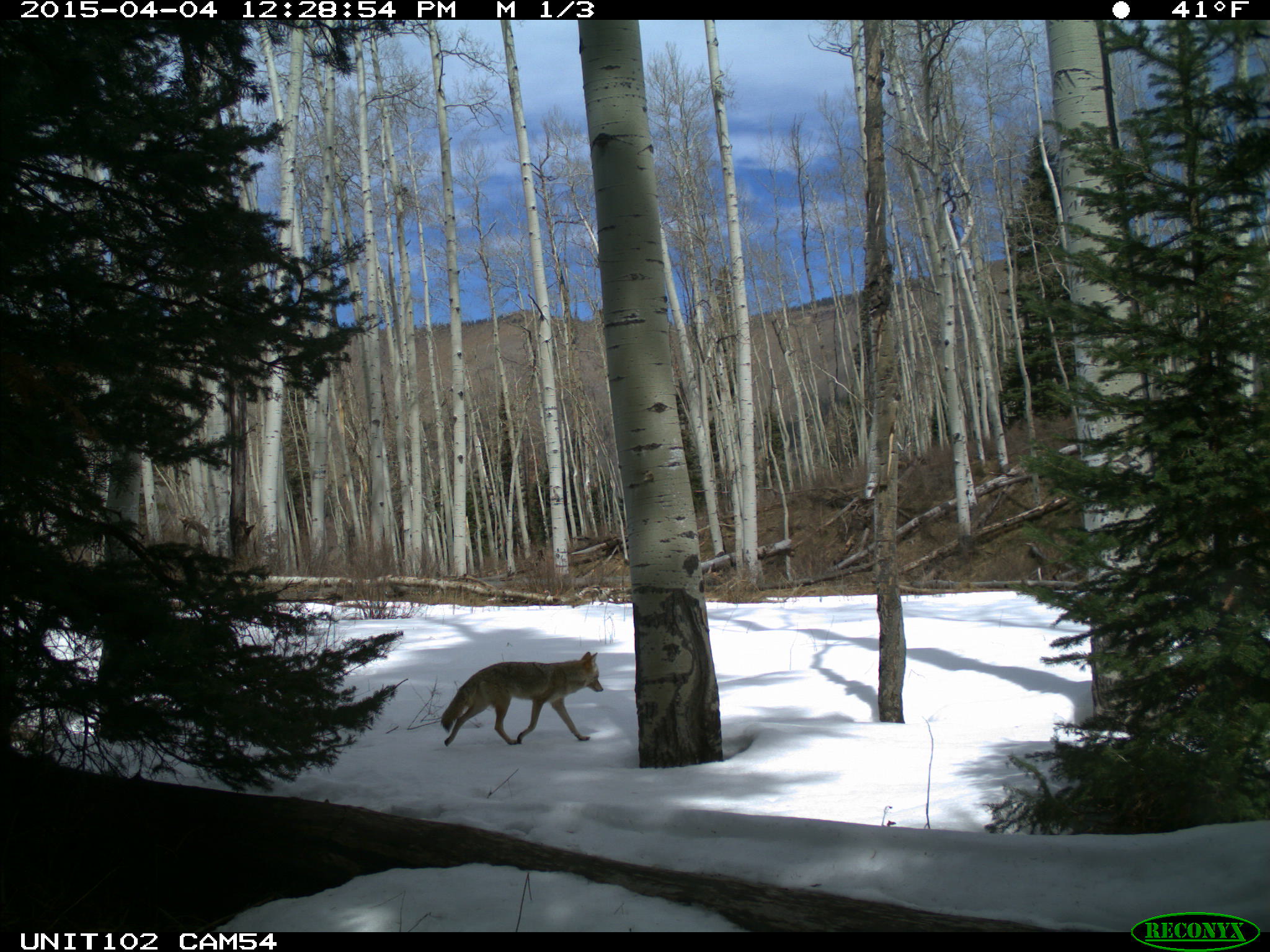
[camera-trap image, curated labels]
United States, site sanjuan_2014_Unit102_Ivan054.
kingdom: Animalia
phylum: Chordata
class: Mammalia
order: Carnivora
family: Canidae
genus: Canis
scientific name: Canis latrans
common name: coyote